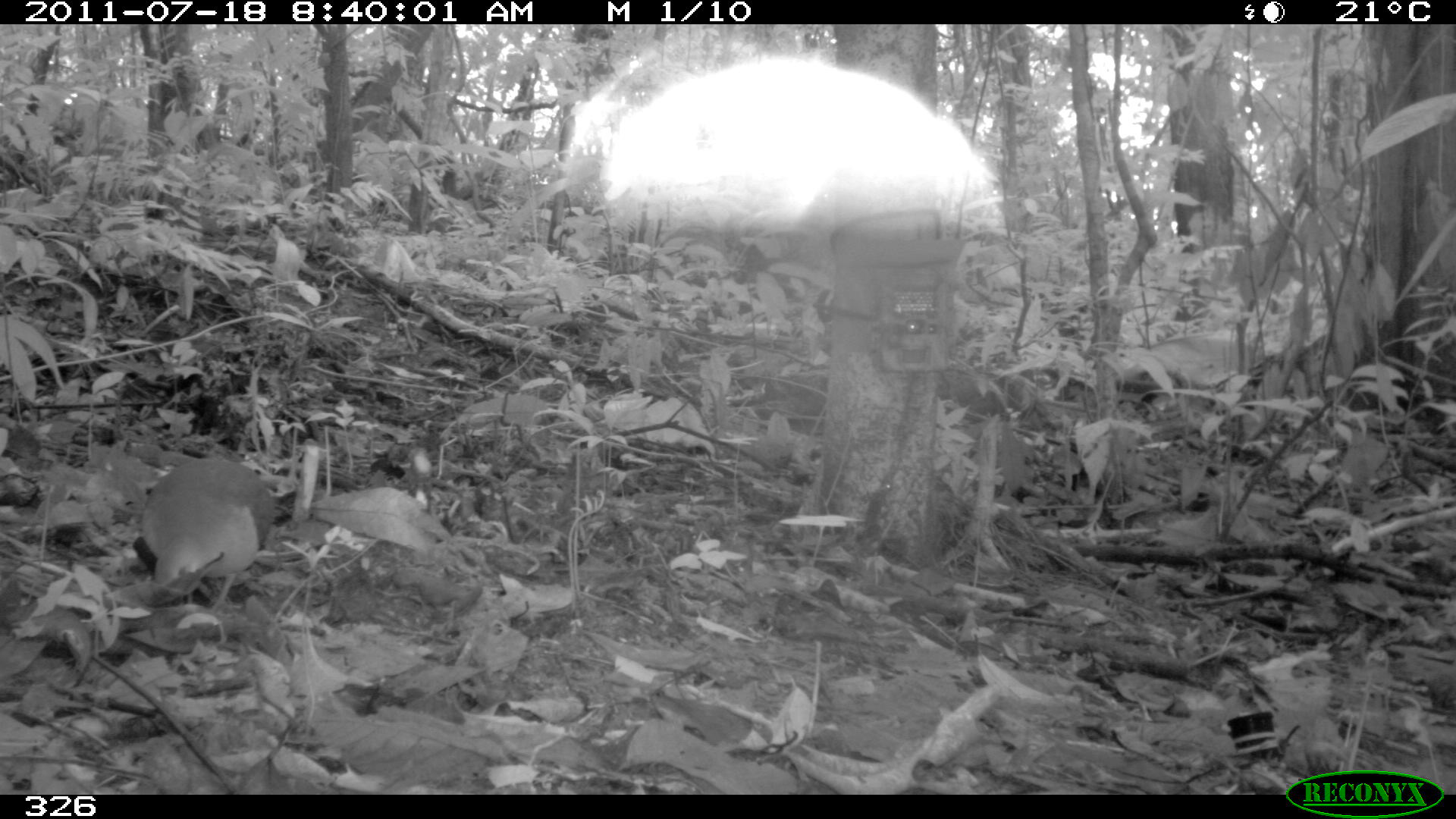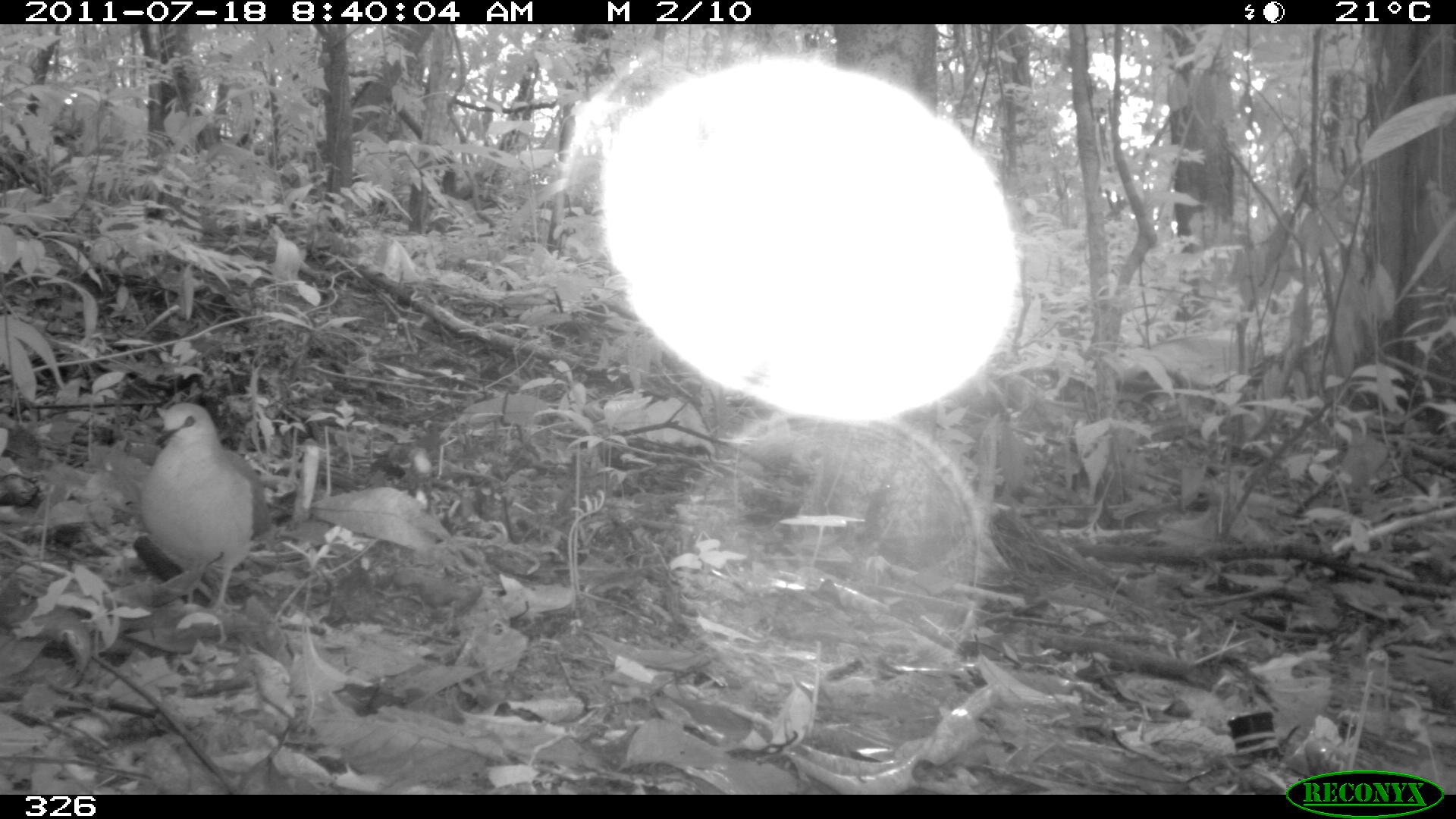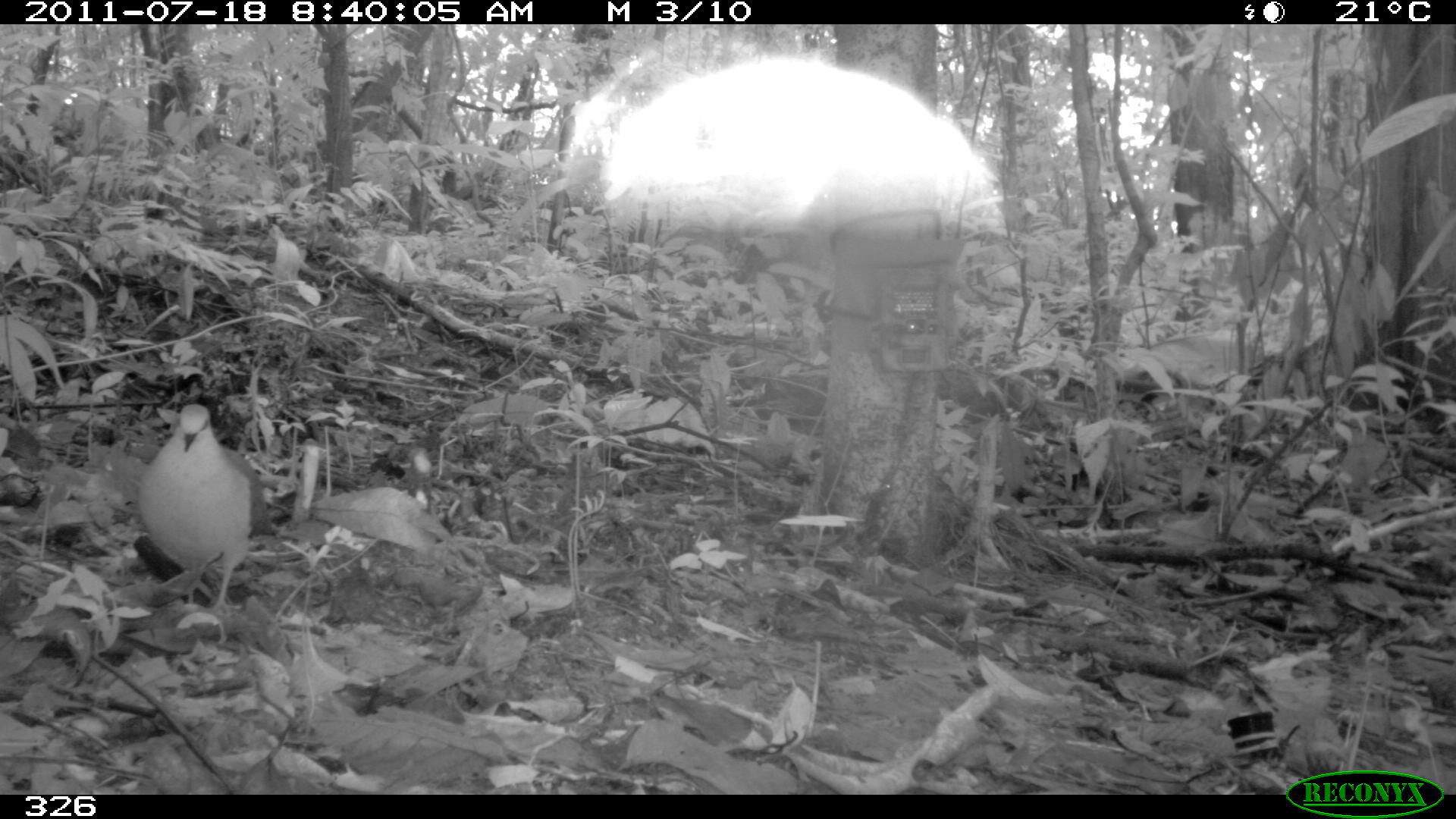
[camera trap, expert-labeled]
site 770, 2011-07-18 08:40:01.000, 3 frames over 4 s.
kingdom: Animalia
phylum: Chordata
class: Aves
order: Columbiformes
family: Columbidae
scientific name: Columbidae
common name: dove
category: paloma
Paloma (dove) (Columbidae).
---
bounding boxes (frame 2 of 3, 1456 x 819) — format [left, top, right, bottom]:
paloma: [137, 400, 271, 617]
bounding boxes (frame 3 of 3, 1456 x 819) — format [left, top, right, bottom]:
paloma: [134, 401, 269, 618]